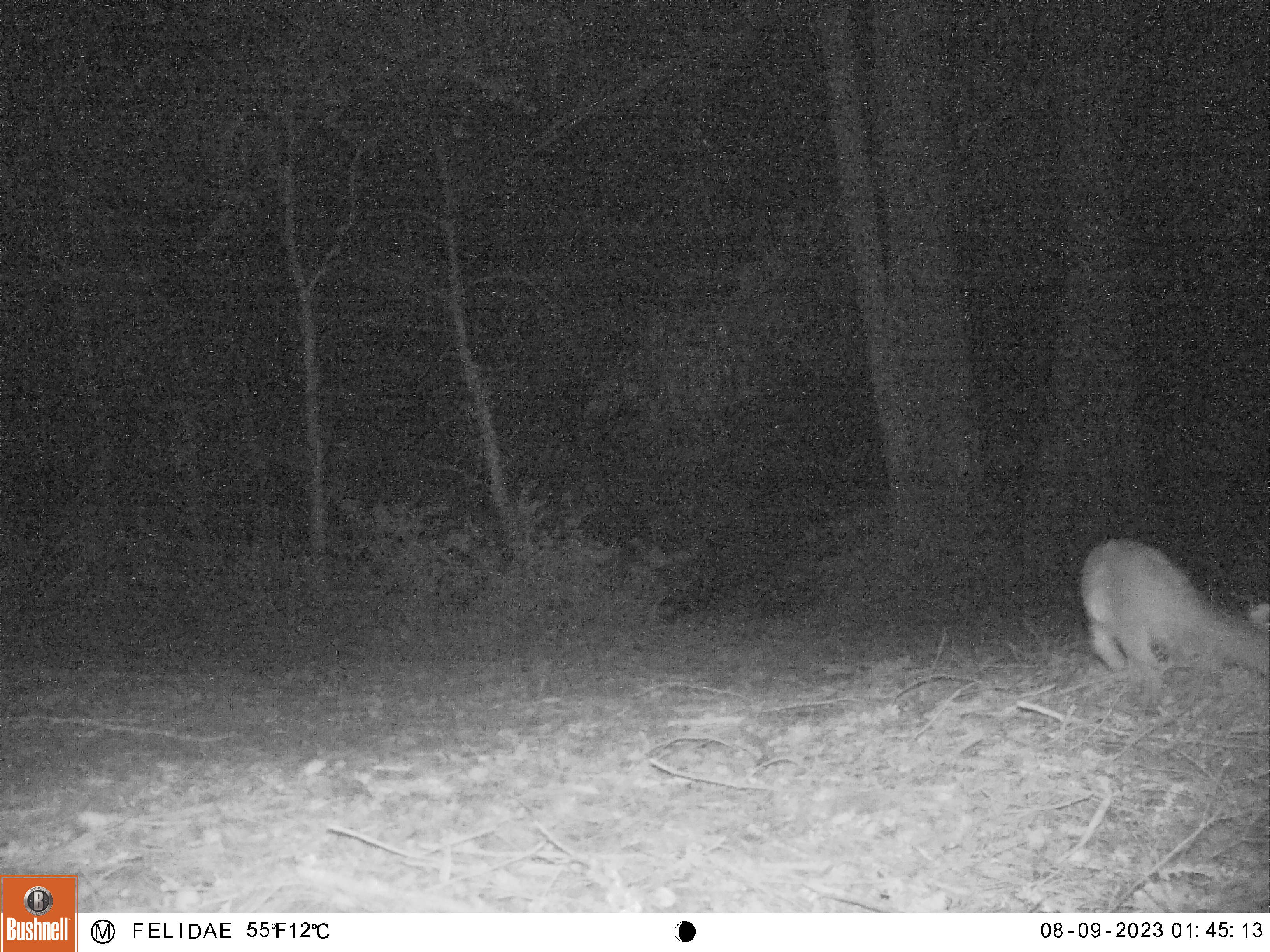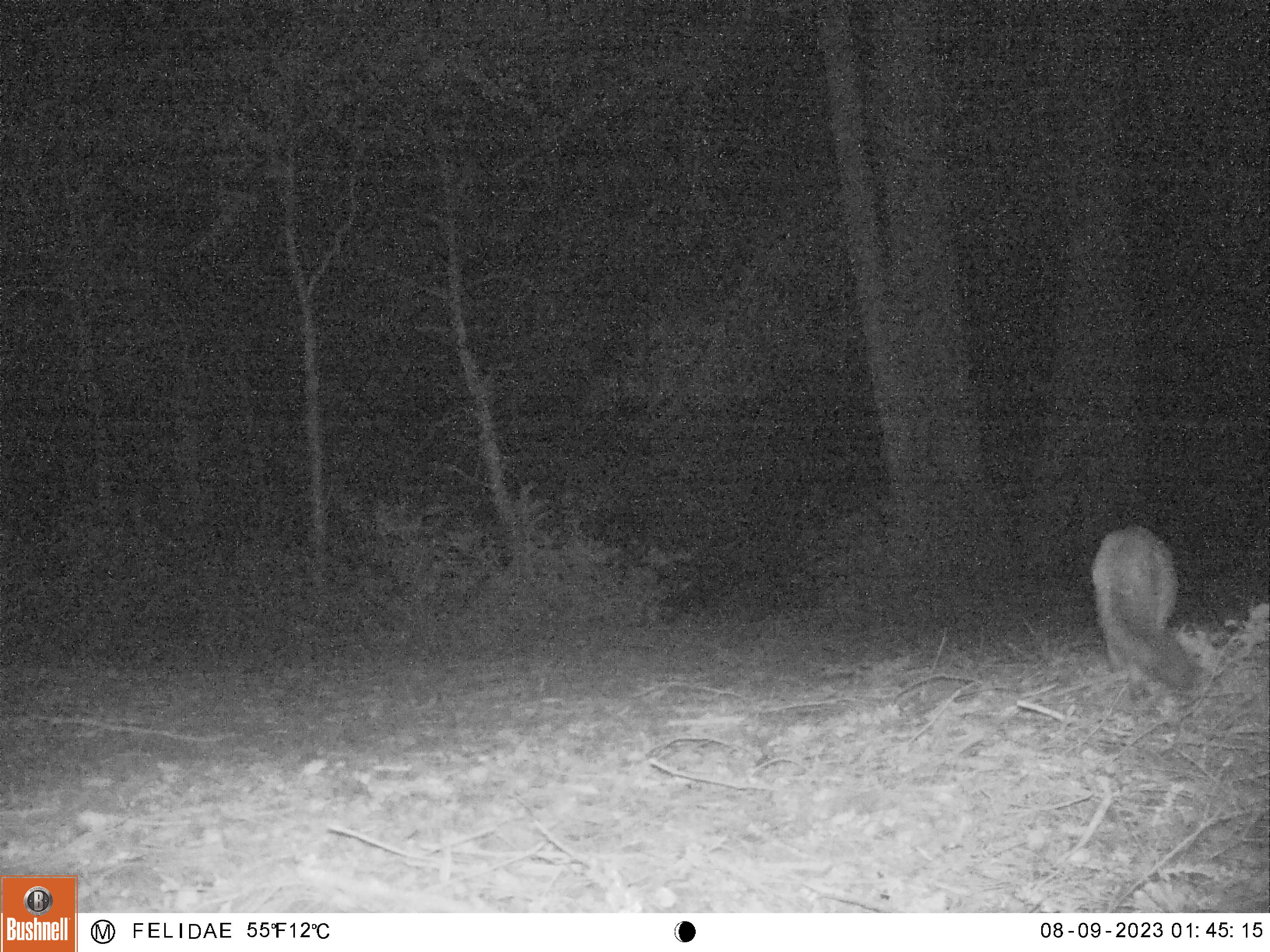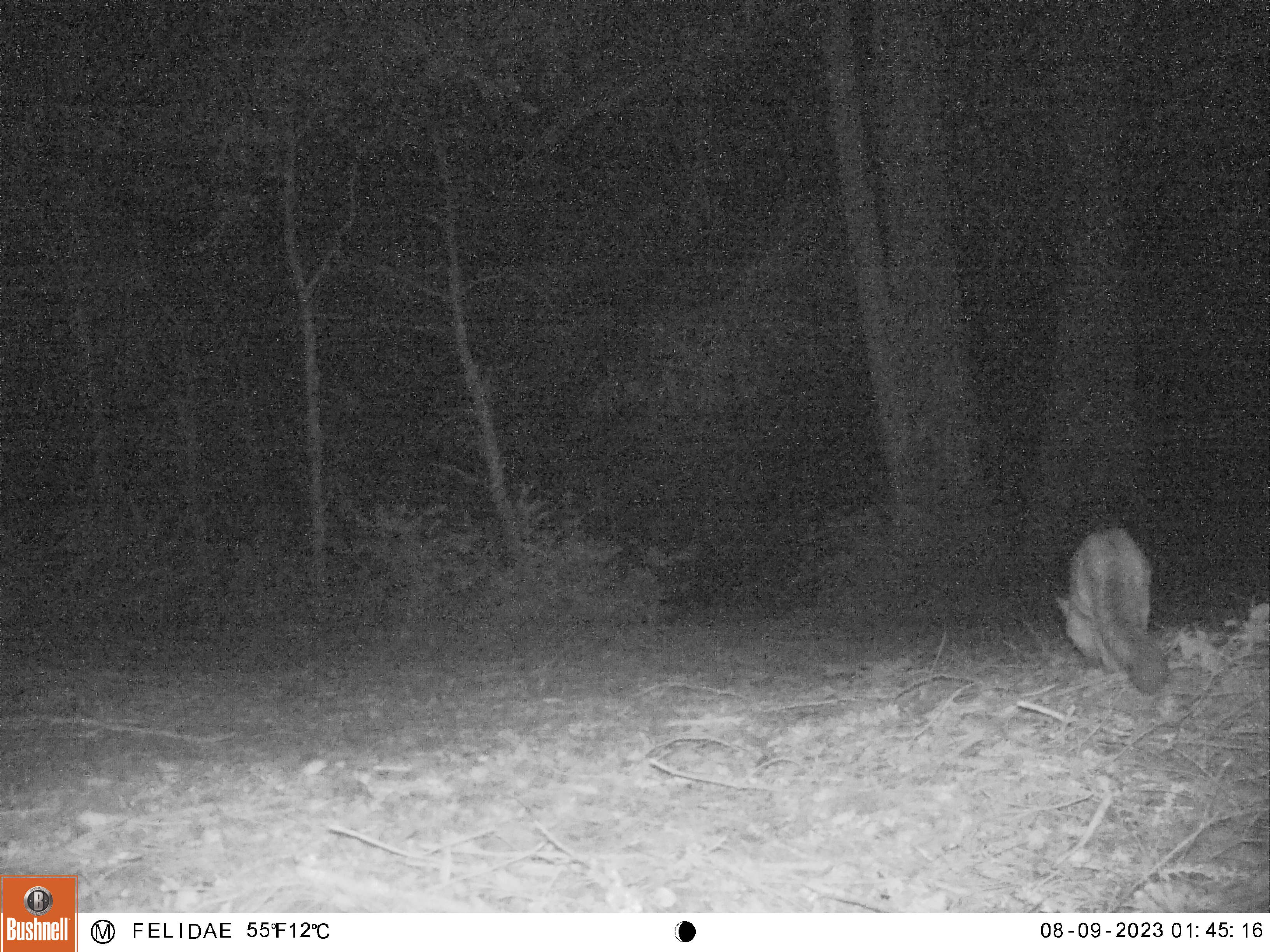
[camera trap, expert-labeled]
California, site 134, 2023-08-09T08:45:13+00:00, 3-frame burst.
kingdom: Animalia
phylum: Chordata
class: Mammalia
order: Carnivora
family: Canidae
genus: Urocyon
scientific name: Urocyon cinereoargenteus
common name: gray fox